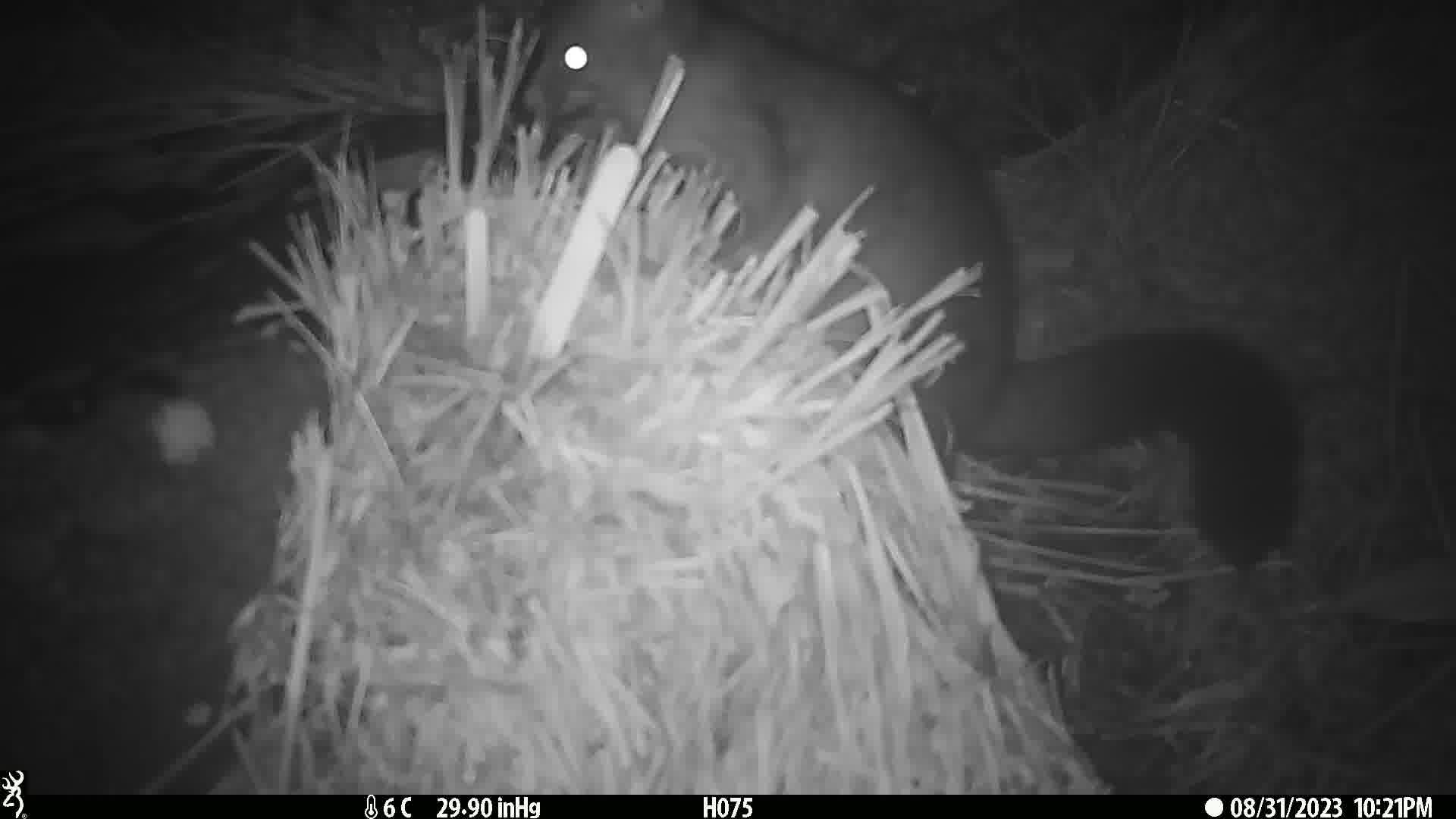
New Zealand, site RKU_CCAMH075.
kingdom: Animalia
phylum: Chordata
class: Mammalia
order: Diprotodontia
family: Phalangeridae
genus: Trichosurus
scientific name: Trichosurus vulpecula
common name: common brushtail possum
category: possum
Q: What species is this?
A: Possum (common brushtail possum) (Trichosurus vulpecula).